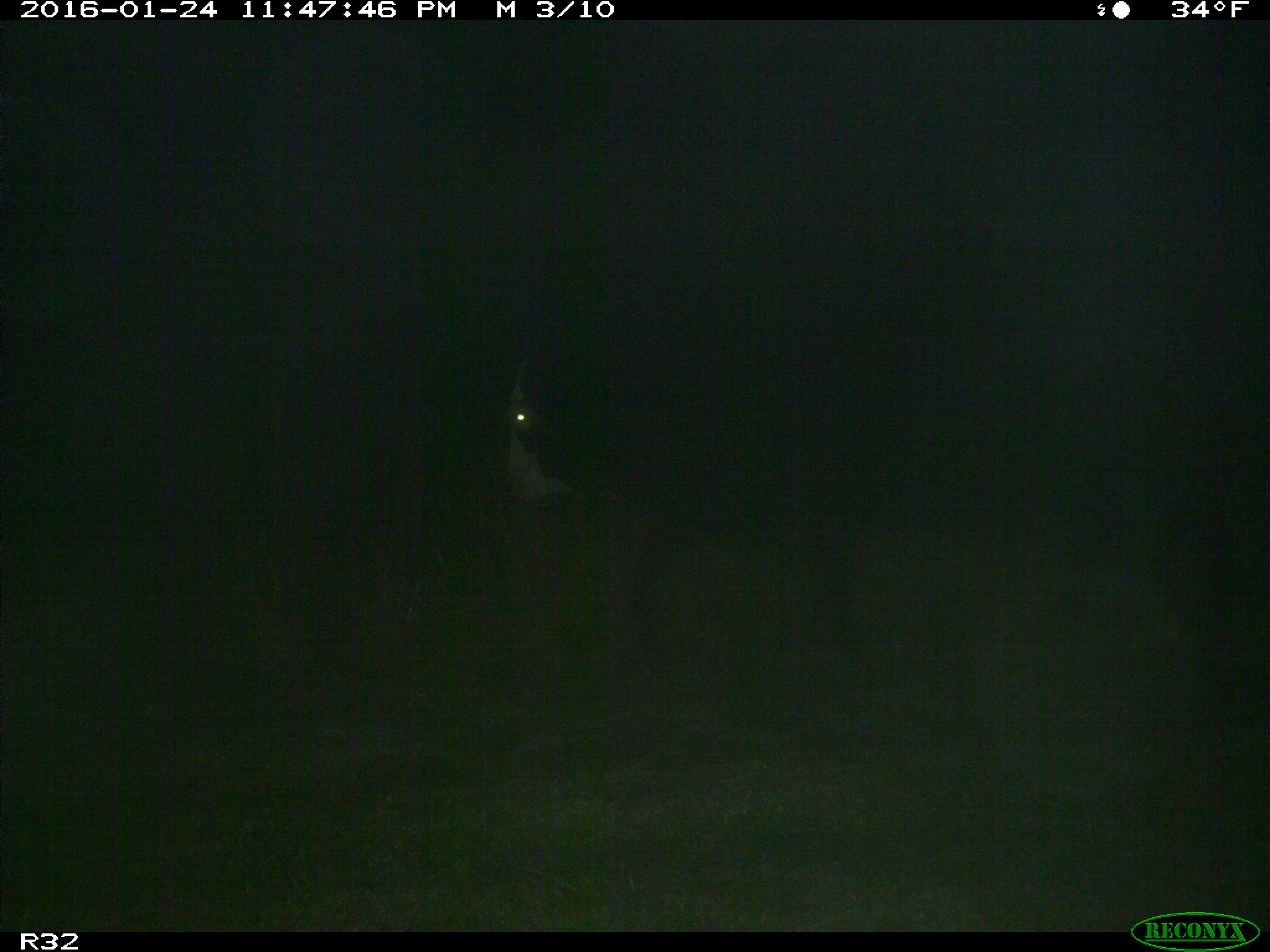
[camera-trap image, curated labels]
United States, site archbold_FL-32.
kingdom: Animalia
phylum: Chordata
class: Mammalia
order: Artiodactyla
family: Bovidae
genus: Bos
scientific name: Bos taurus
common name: domestic cow